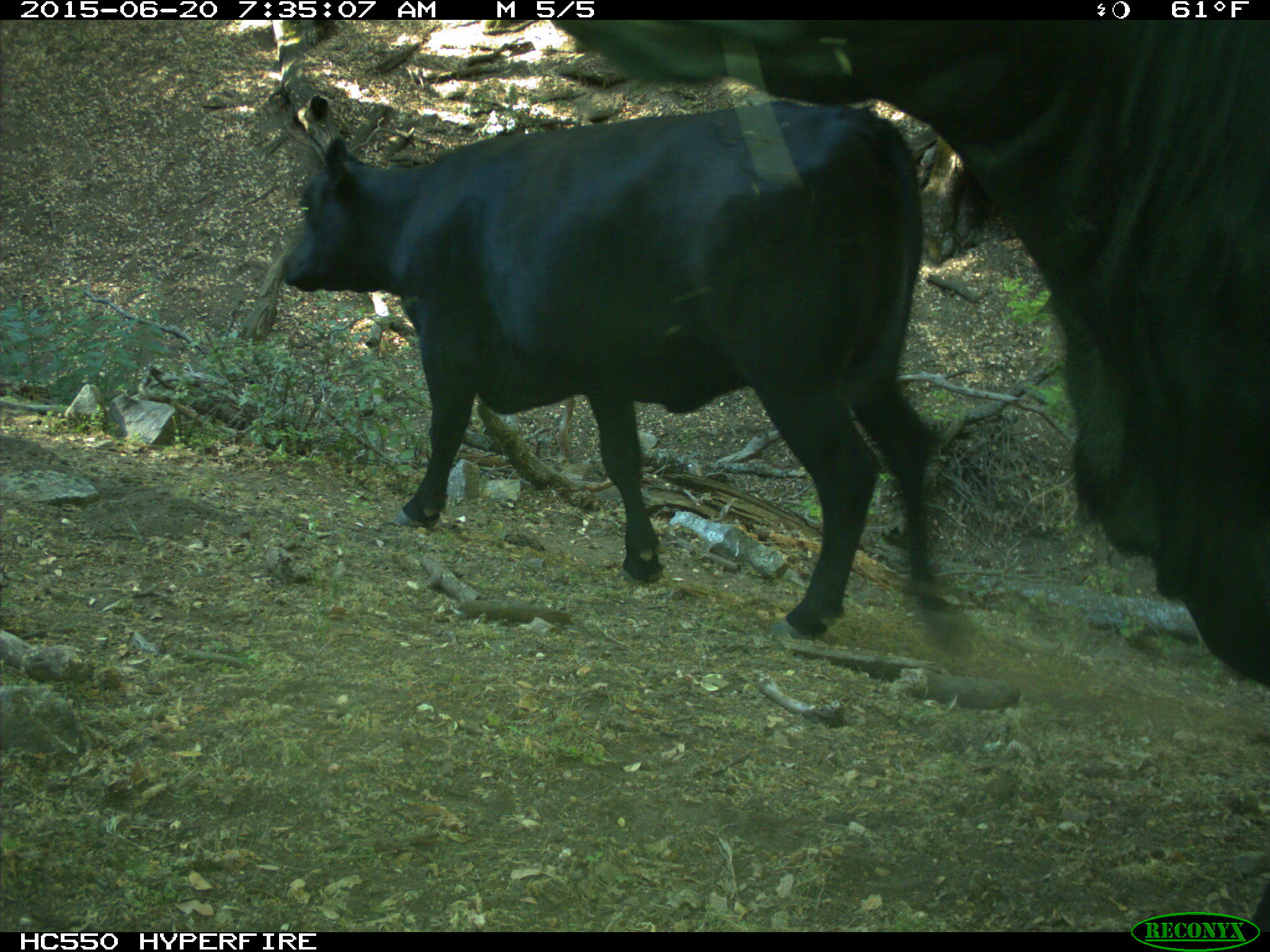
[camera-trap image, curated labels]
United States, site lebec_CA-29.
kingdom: Animalia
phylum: Chordata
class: Mammalia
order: Artiodactyla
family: Bovidae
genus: Bos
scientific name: Bos taurus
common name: domestic cow